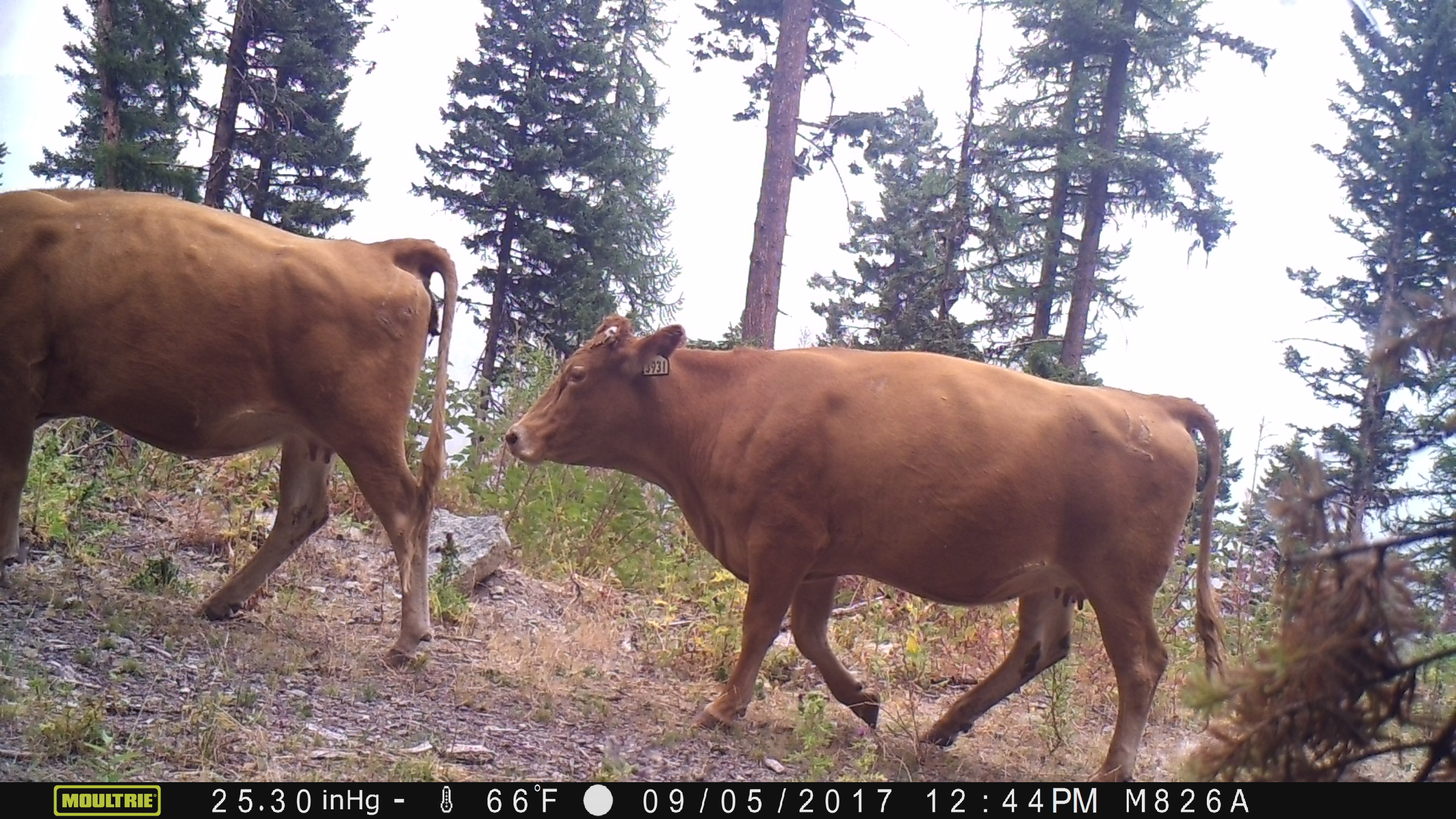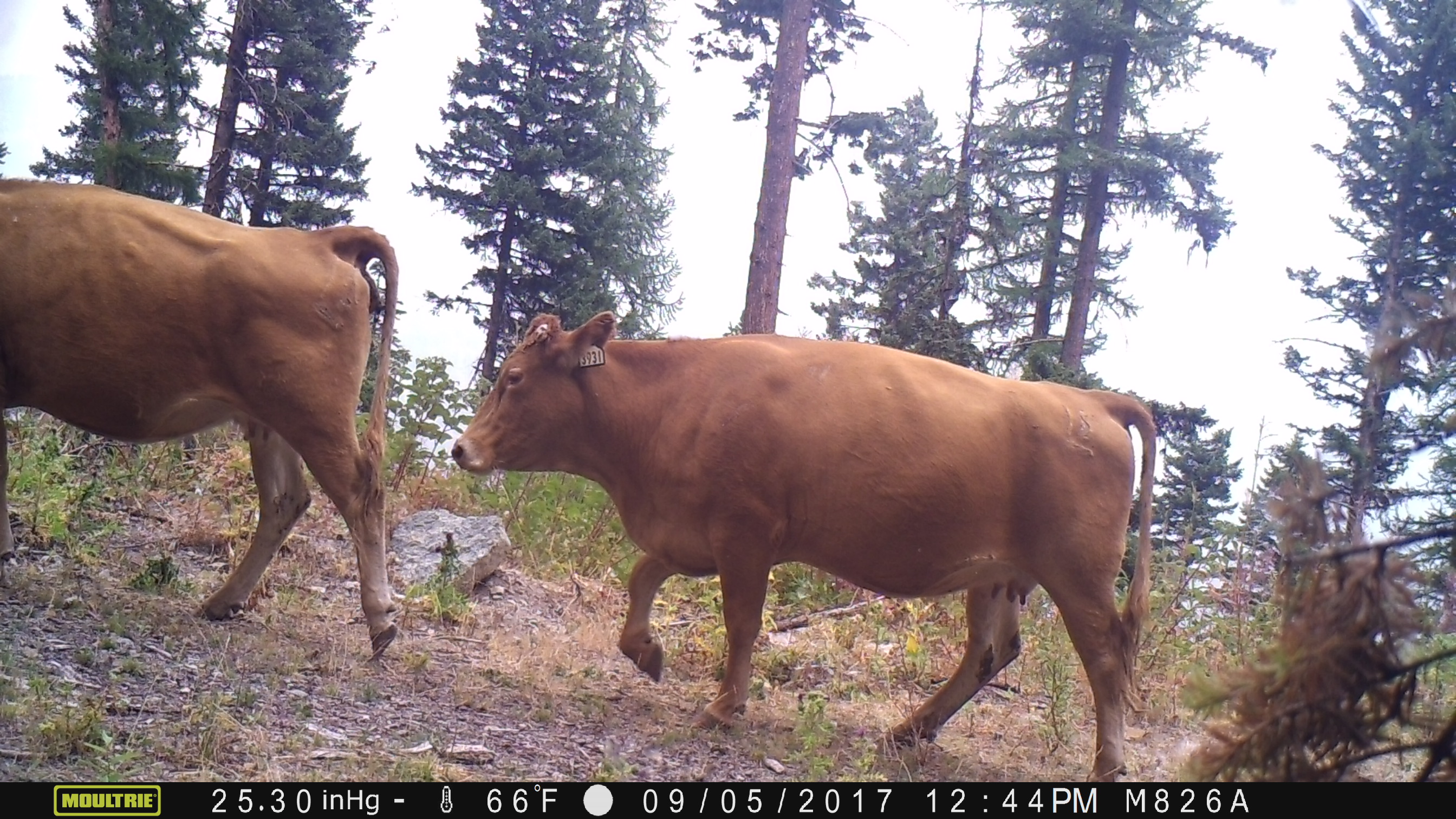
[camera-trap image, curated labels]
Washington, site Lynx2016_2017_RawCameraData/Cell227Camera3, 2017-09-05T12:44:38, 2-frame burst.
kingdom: Animalia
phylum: Chordata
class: Mammalia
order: Artiodactyla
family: Bovidae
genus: Bos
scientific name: Bos taurus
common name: domestic cattle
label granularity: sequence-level